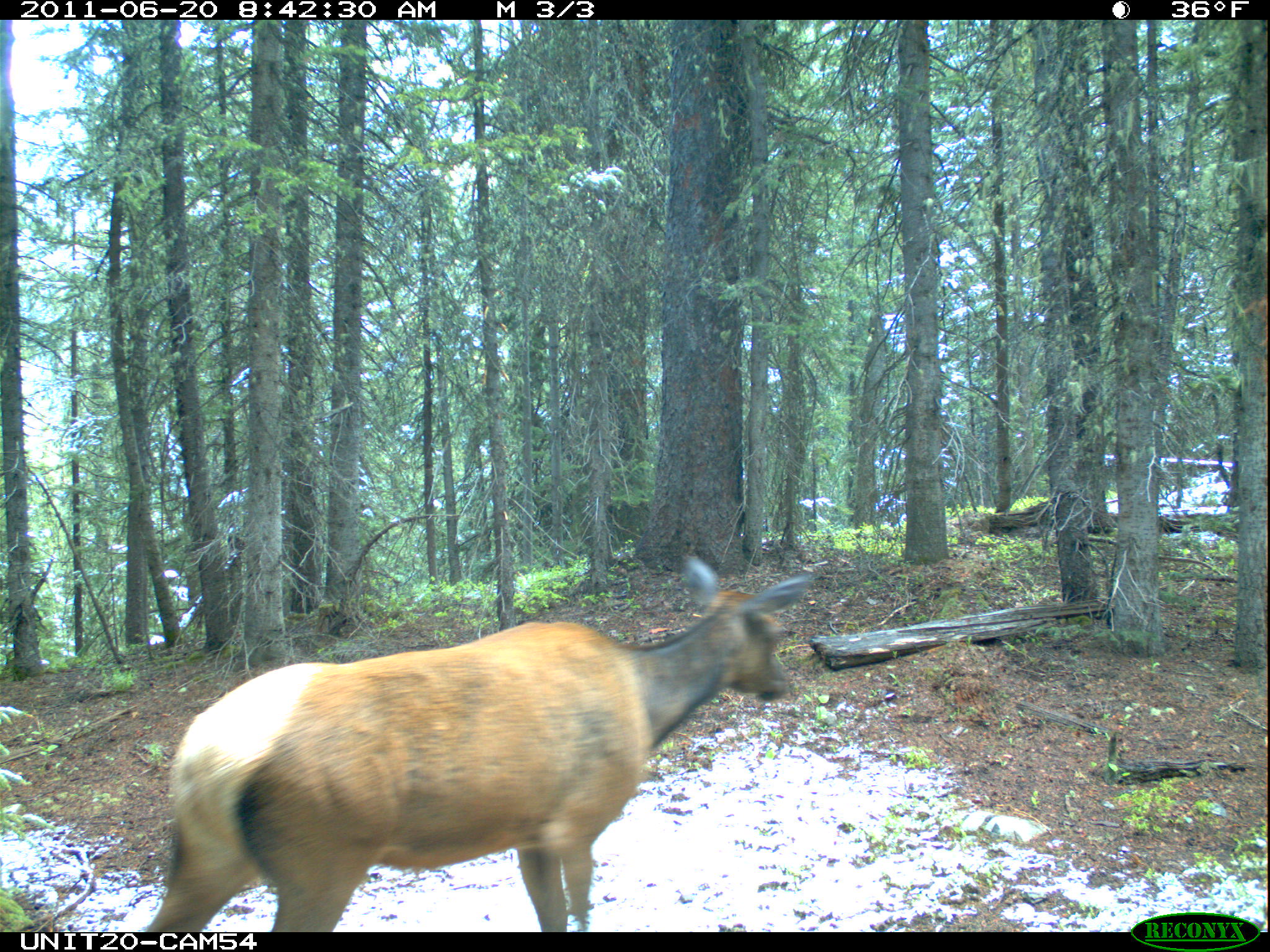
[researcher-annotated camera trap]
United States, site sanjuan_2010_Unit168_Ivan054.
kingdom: Animalia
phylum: Chordata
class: Mammalia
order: Artiodactyla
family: Cervidae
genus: Cervus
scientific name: Cervus elaphus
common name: red deer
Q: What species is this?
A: Cervus elaphus (red deer).